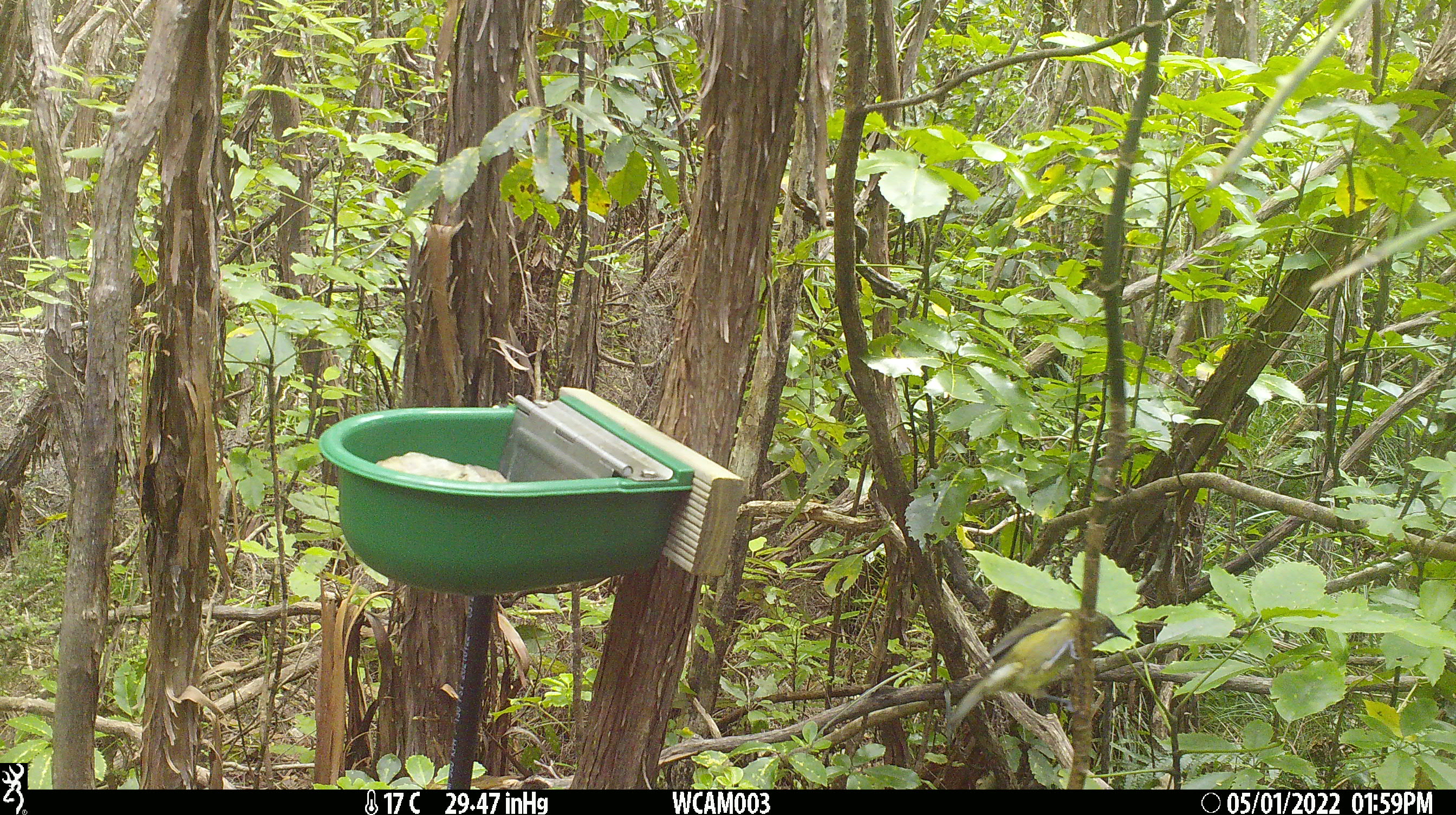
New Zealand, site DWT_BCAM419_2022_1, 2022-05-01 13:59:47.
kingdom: Animalia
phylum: Chordata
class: Aves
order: Passeriformes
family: Meliphagidae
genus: Anthornis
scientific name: Anthornis melanura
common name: new zealand bellbird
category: bellbird